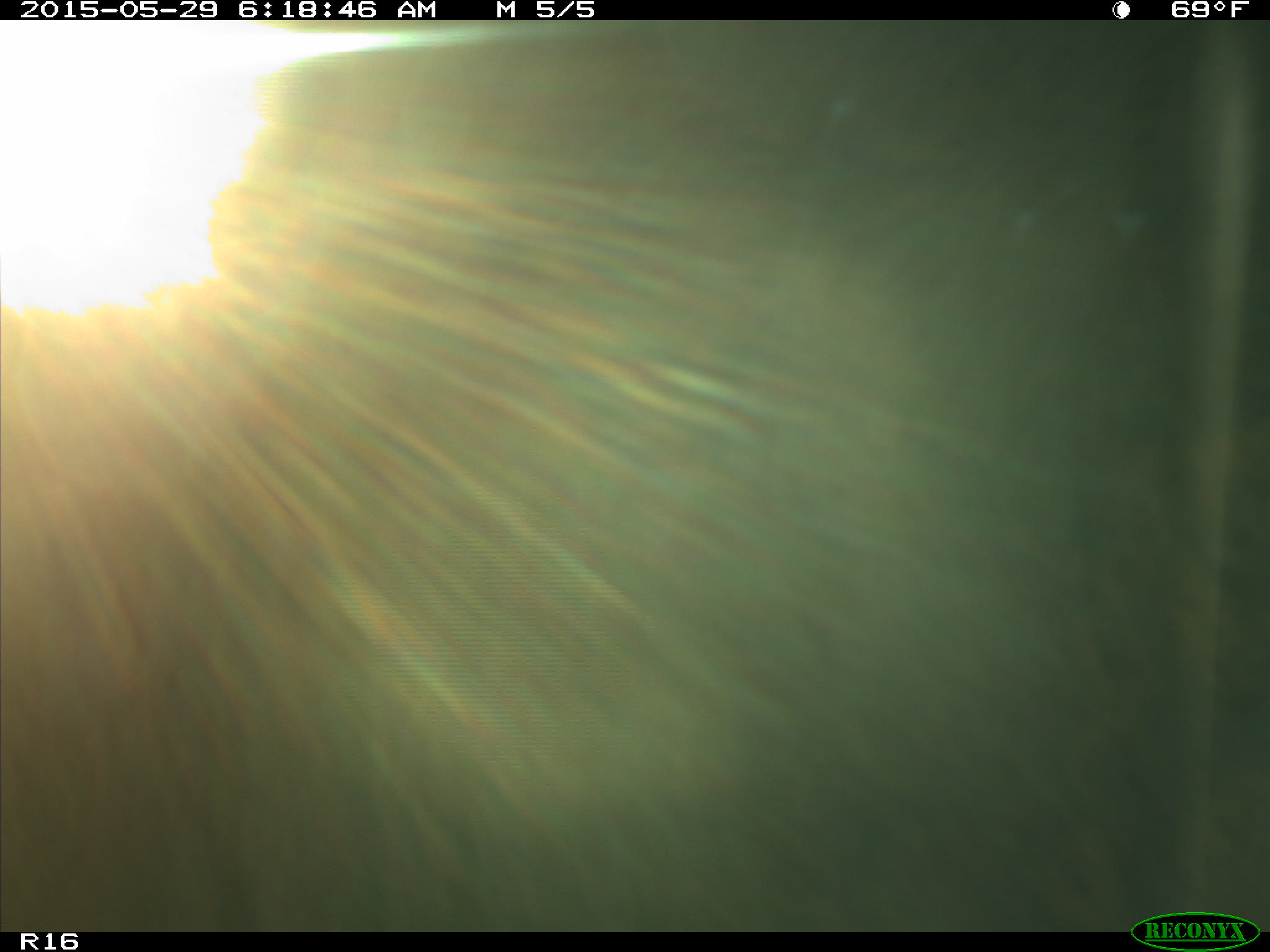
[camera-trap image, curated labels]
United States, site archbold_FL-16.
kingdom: Animalia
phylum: Chordata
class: Mammalia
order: Artiodactyla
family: Bovidae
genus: Bos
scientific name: Bos taurus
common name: domestic cow